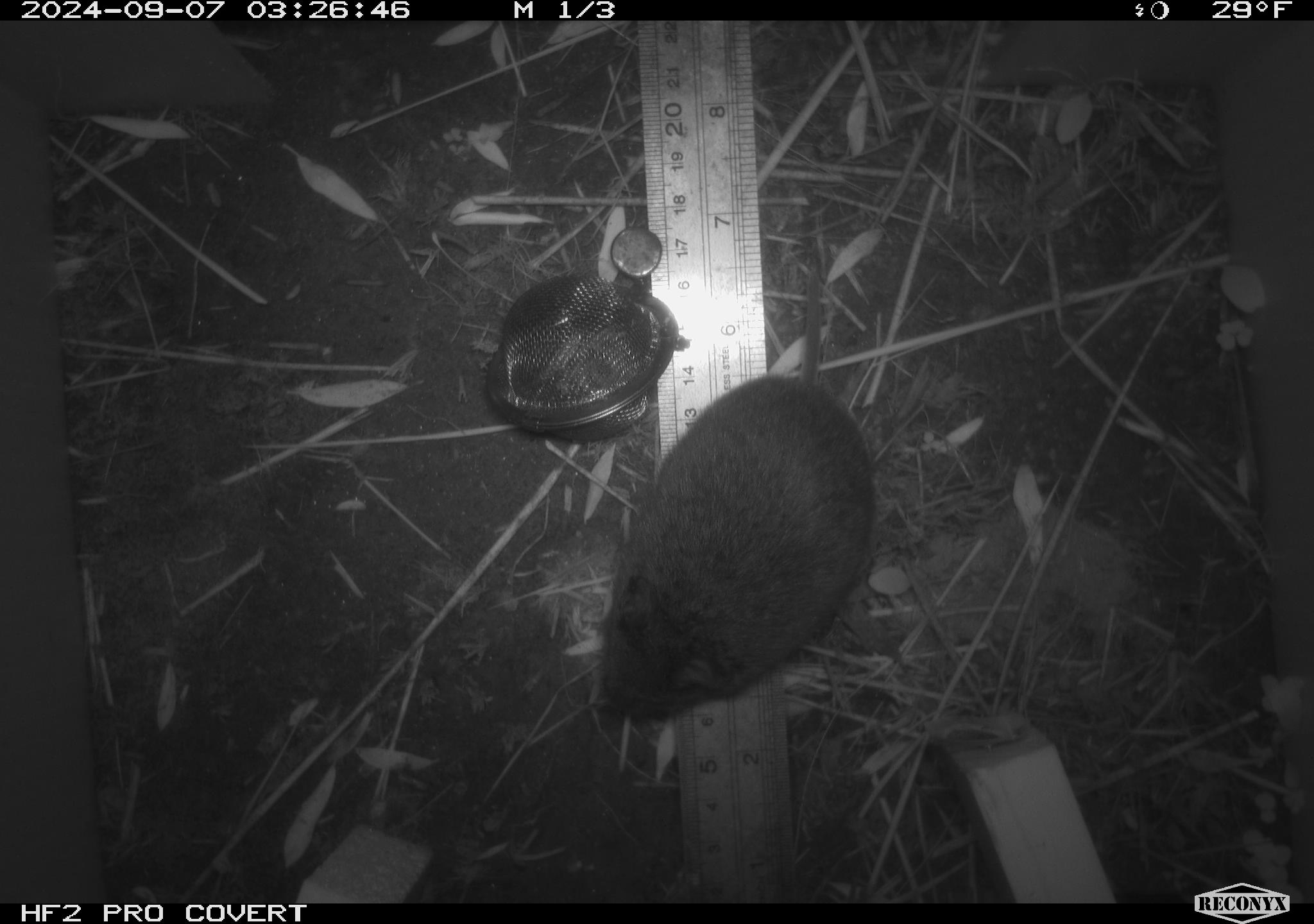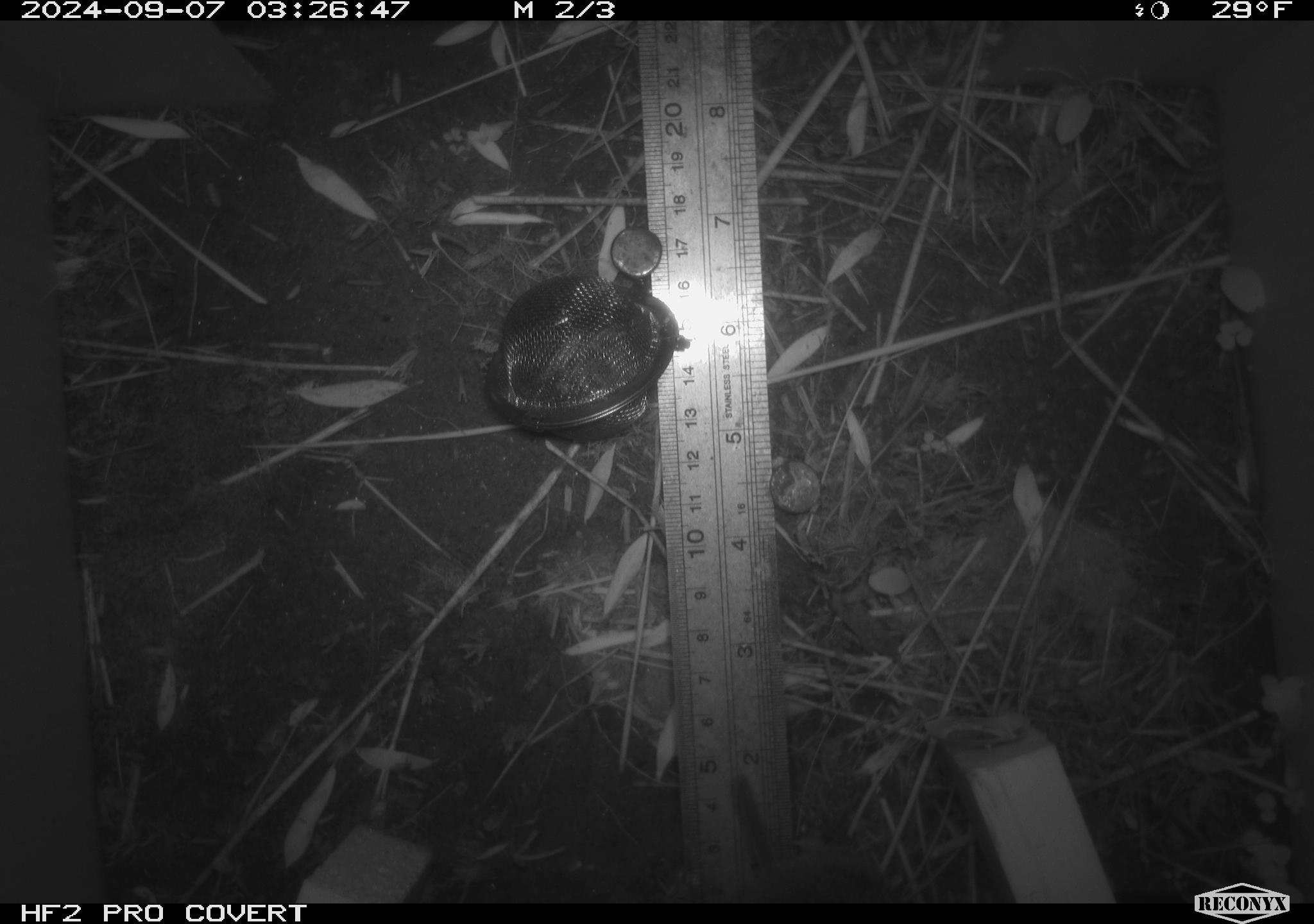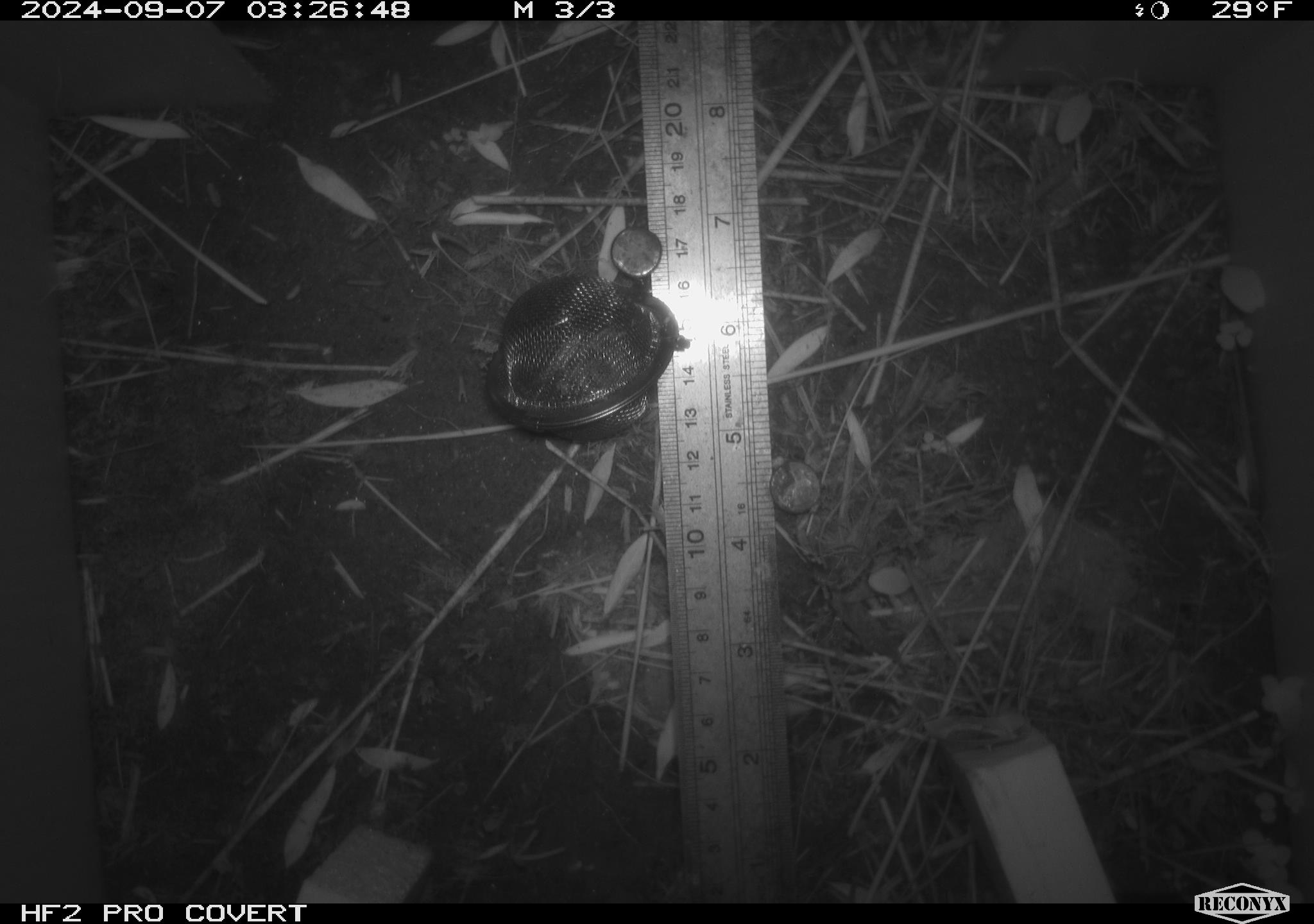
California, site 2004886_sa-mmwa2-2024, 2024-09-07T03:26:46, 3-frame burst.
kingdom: Animalia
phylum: Chordata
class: Mammalia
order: Rodentia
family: Cricetidae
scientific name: Arvicolinae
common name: voles, lemmings, and muskrats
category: arvicolinae subfamily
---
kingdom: Animalia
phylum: Chordata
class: Mammalia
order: Rodentia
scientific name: Rodentia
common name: mouse species